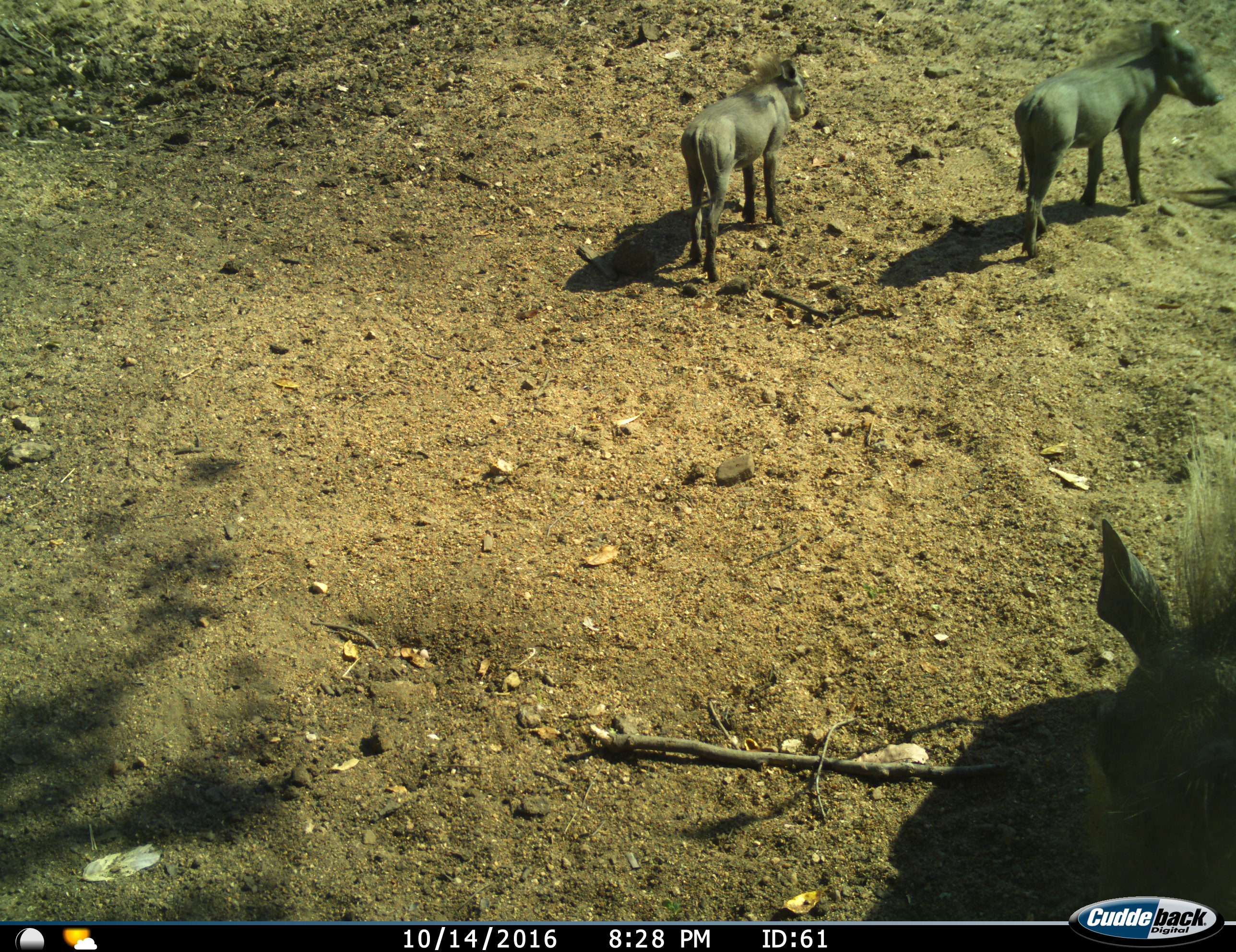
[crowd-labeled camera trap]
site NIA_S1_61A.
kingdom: Animalia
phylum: Chordata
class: Mammalia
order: Artiodactyla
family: Suidae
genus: Phacochoerus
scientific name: Phacochoerus africanus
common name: warthog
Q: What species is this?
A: Warthog (Phacochoerus africanus).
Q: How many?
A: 3.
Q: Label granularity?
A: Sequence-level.